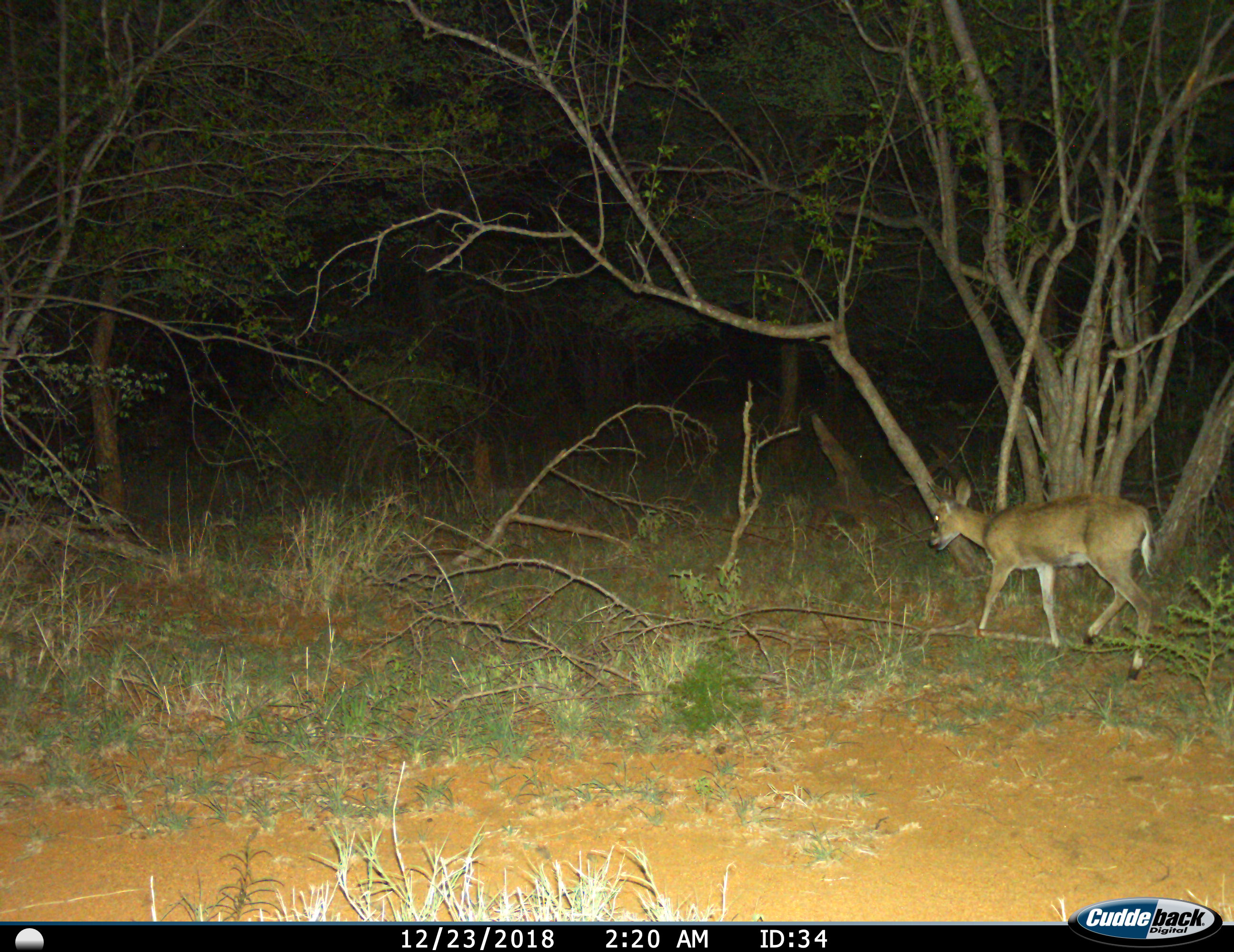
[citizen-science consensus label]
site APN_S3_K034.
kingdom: Animalia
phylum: Chordata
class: Mammalia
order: Artiodactyla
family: Bovidae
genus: Sylvicapra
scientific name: Sylvicapra grimmia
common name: common duiker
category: duikercommongrey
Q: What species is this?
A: Duikercommongrey (common duiker) (Sylvicapra grimmia).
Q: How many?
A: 1.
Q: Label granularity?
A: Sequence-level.